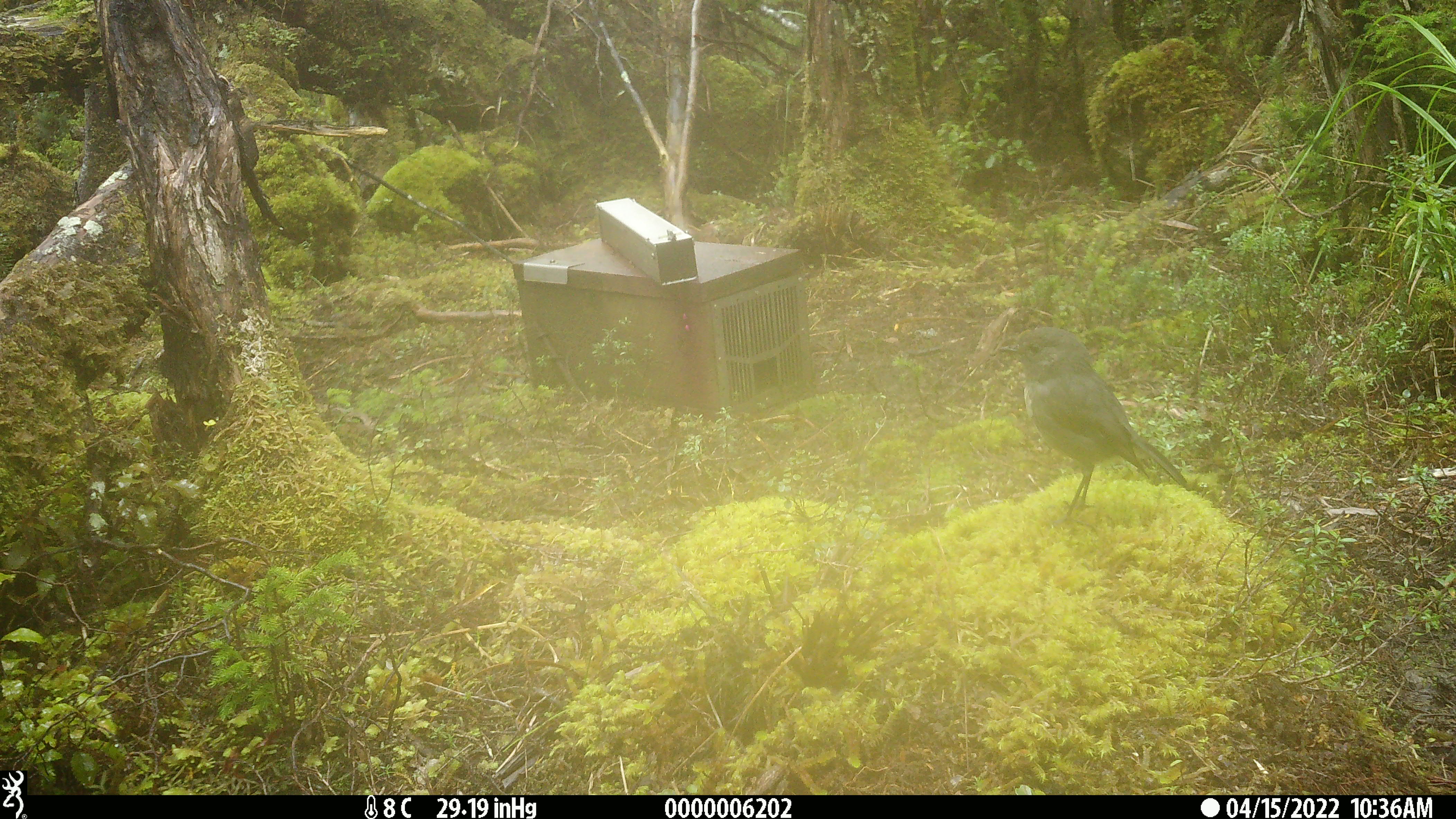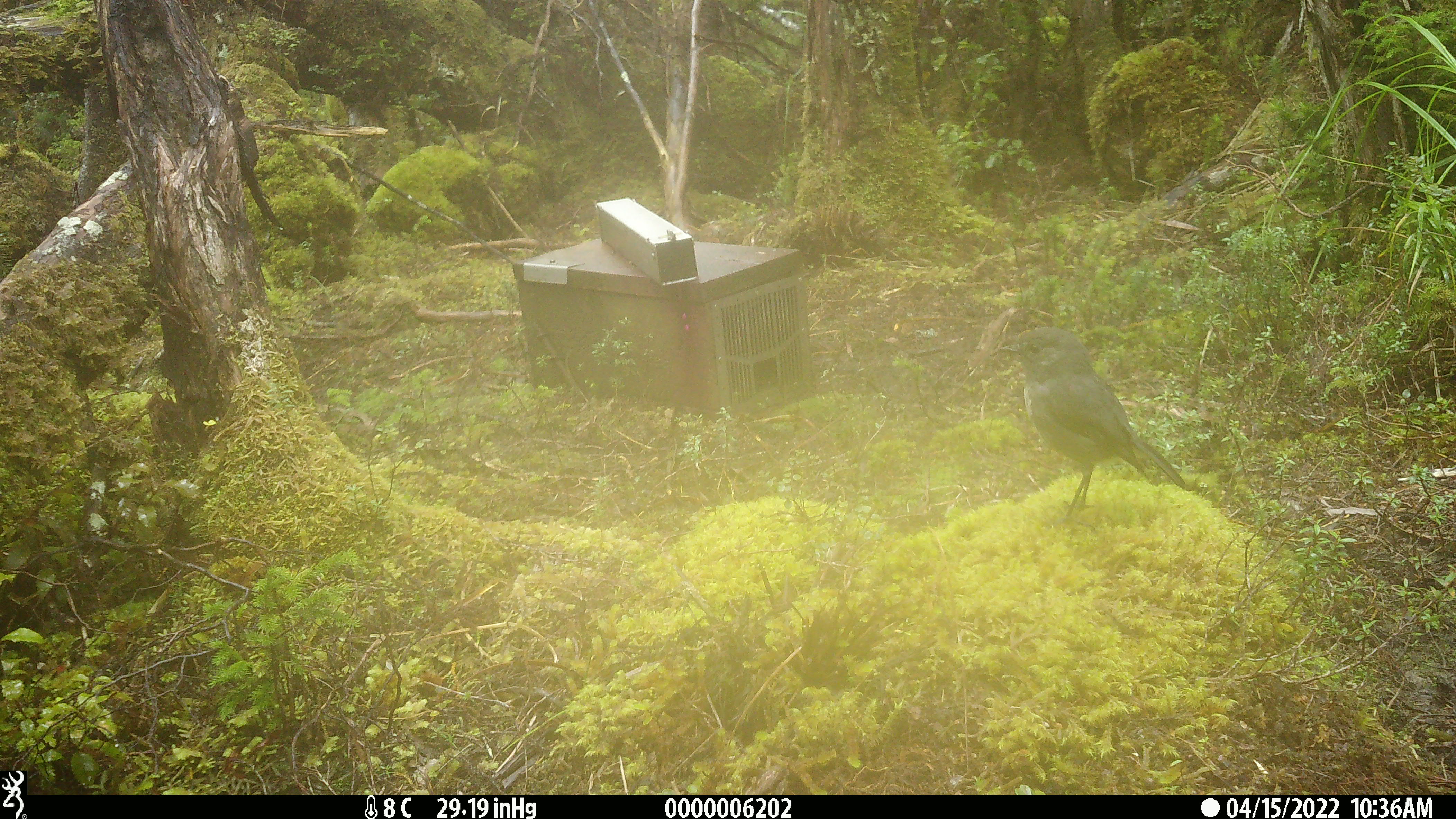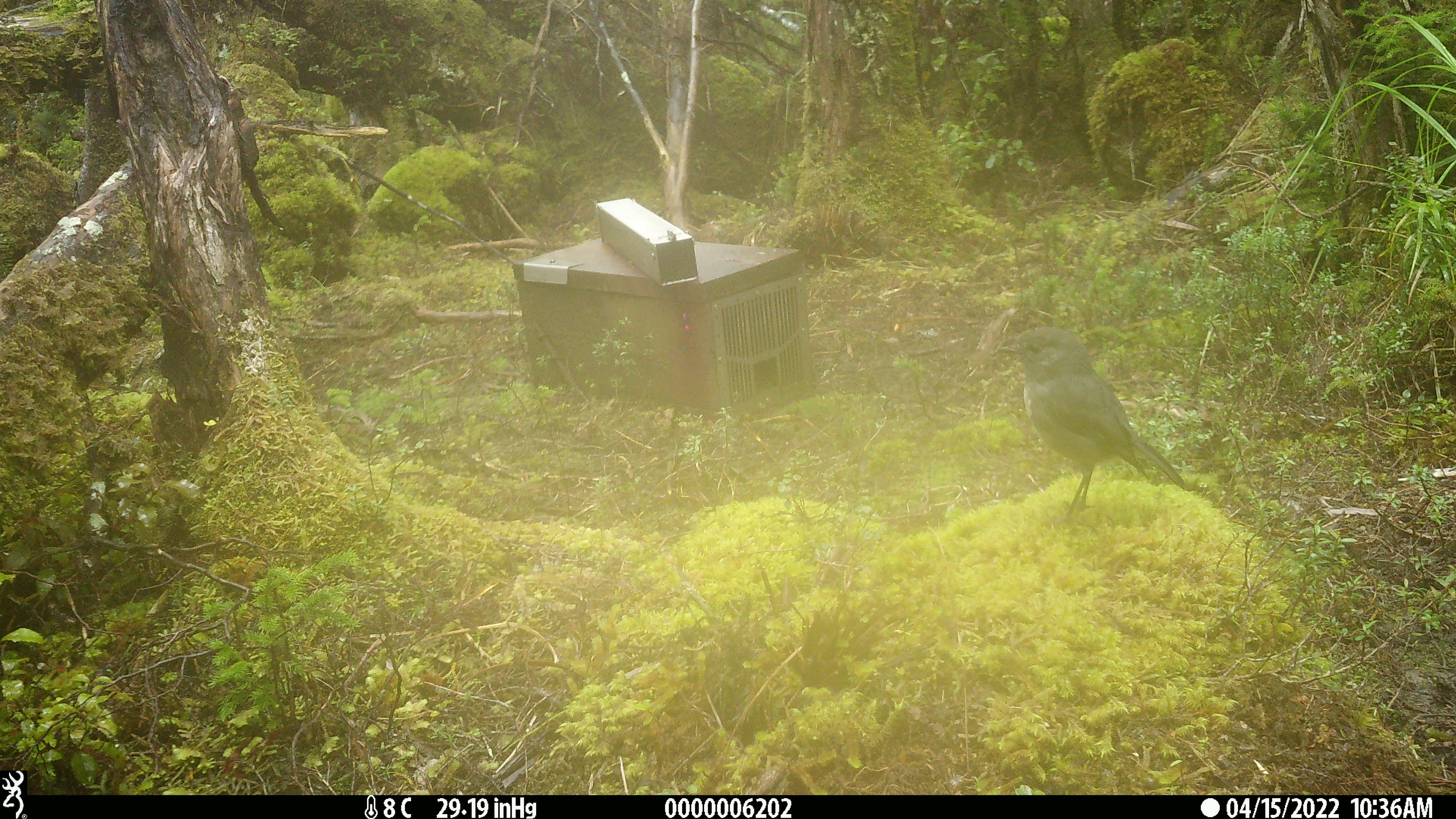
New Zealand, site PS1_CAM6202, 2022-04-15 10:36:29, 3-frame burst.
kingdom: Animalia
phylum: Chordata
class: Aves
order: Passeriformes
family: Petroicidae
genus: Petroica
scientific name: Petroica australis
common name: new zealand robin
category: robin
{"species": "robin (new zealand robin) (Petroica australis)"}